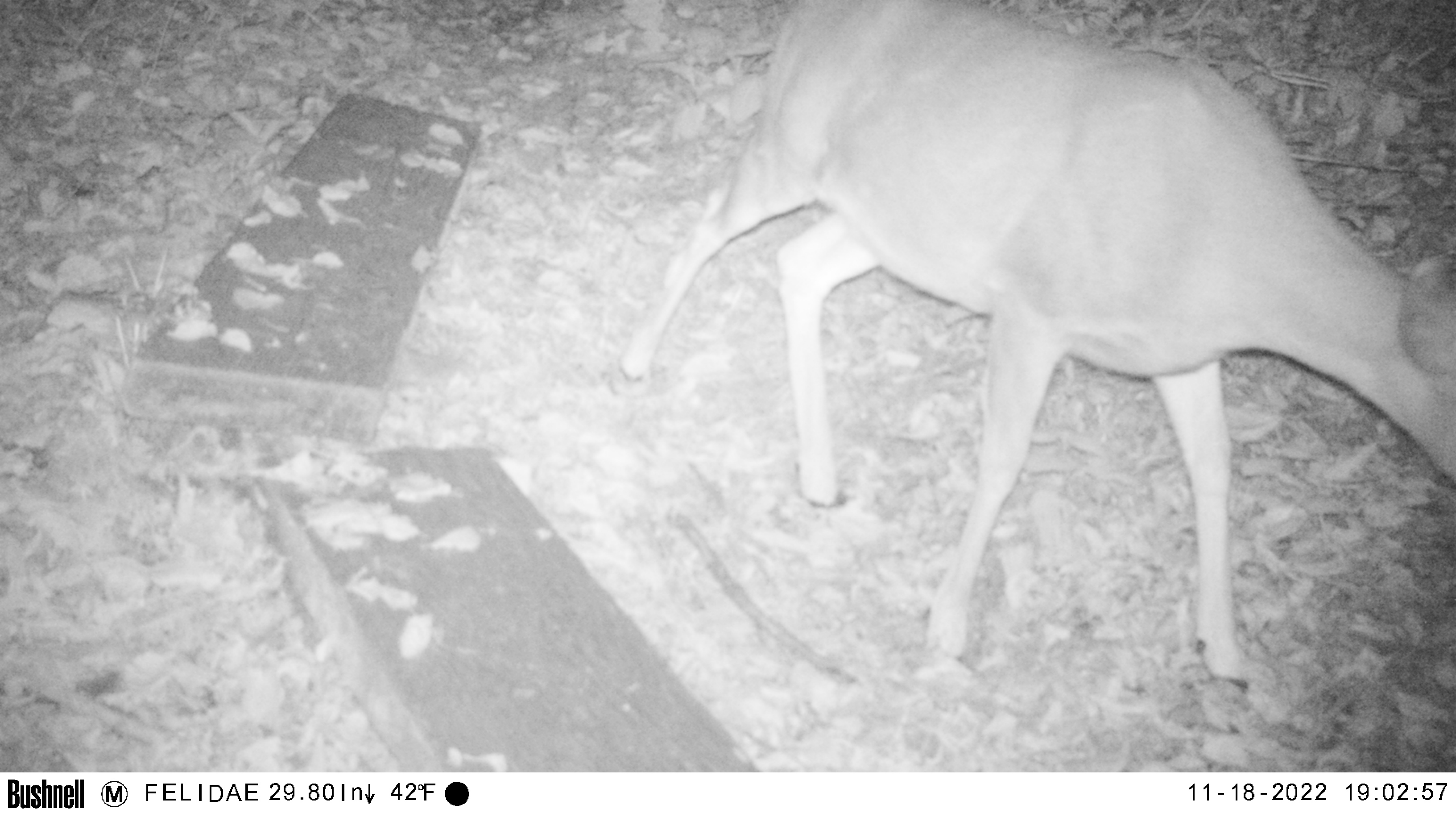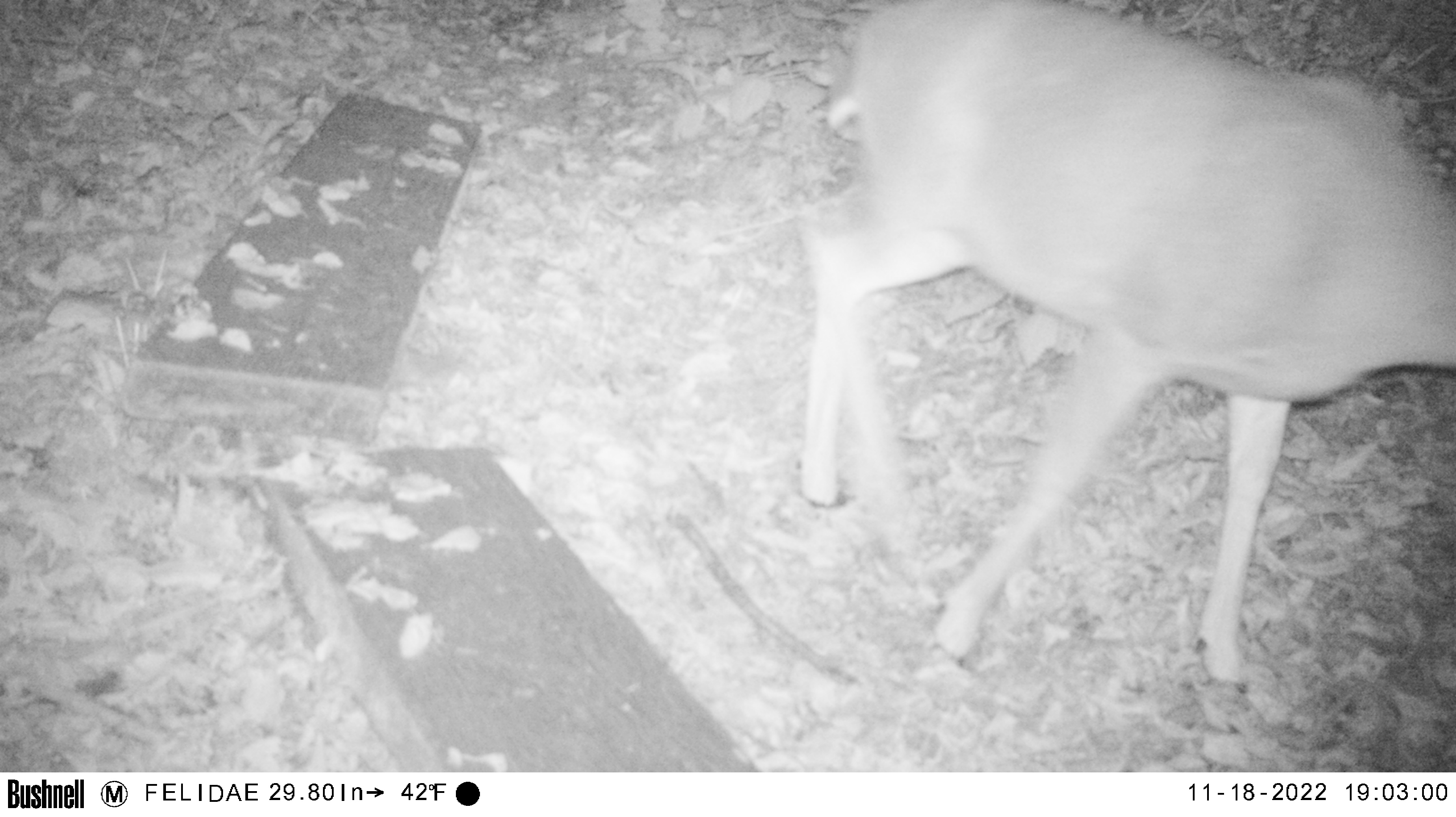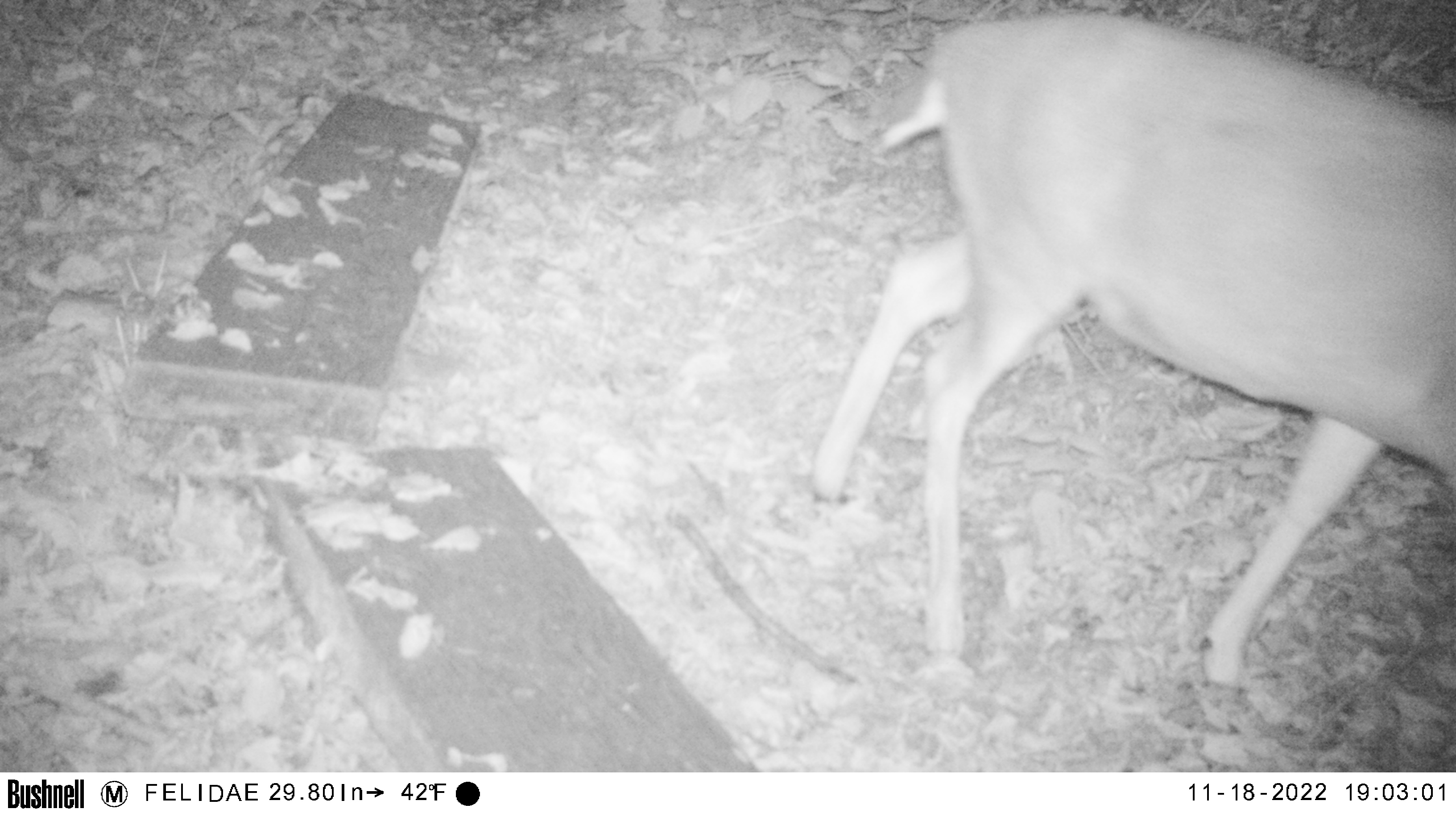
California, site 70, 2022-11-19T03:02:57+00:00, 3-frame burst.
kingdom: Animalia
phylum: Chordata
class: Mammalia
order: Artiodactyla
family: Cervidae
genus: Odocoileus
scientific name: Odocoileus hemionus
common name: mule deer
Mule deer (Odocoileus hemionus).